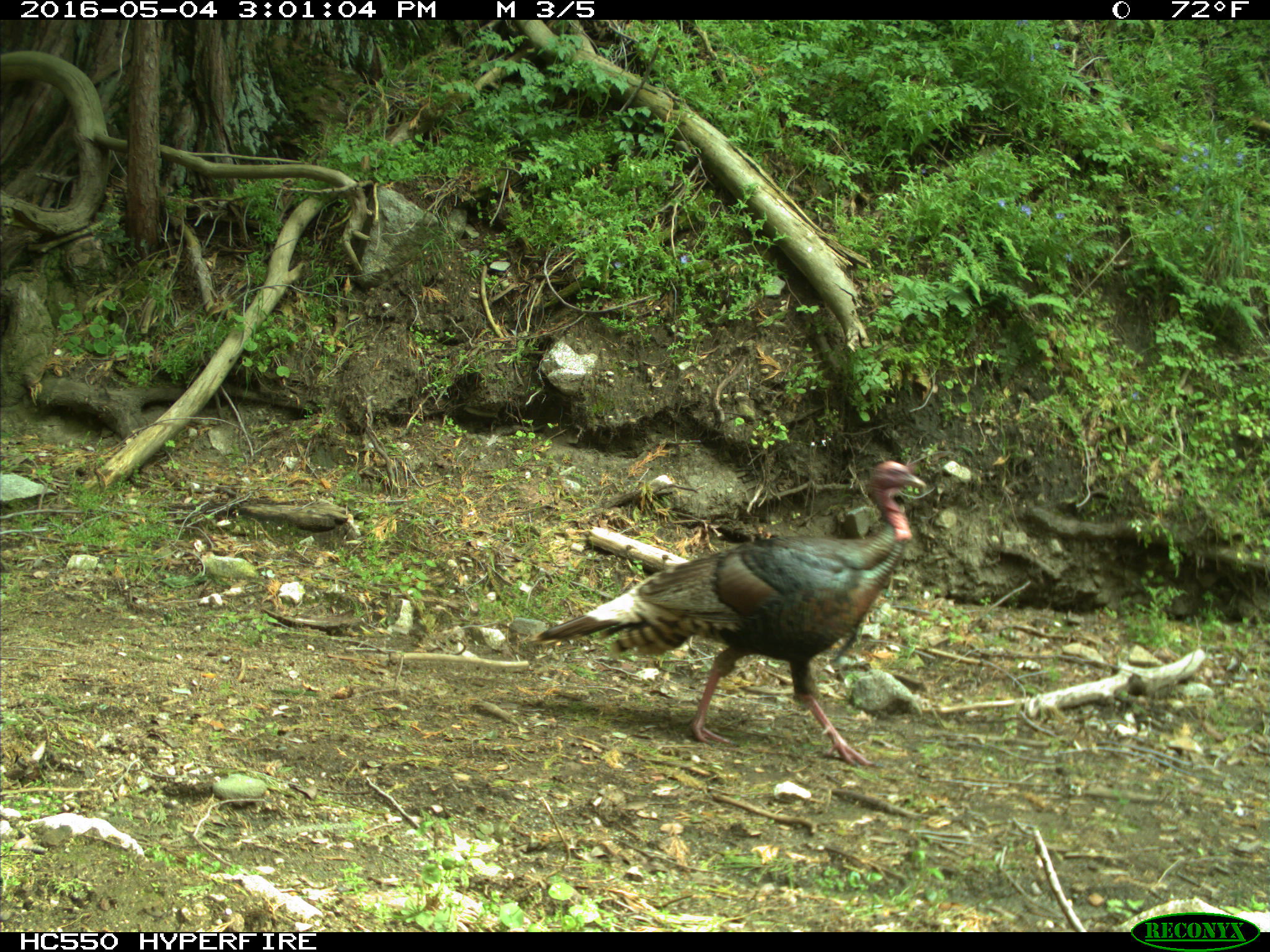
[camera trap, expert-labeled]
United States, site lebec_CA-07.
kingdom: Animalia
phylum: Chordata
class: Aves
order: Galliformes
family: Phasianidae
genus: Meleagris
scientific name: Meleagris gallopavo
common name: wild turkey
Meleagris gallopavo (wild turkey).